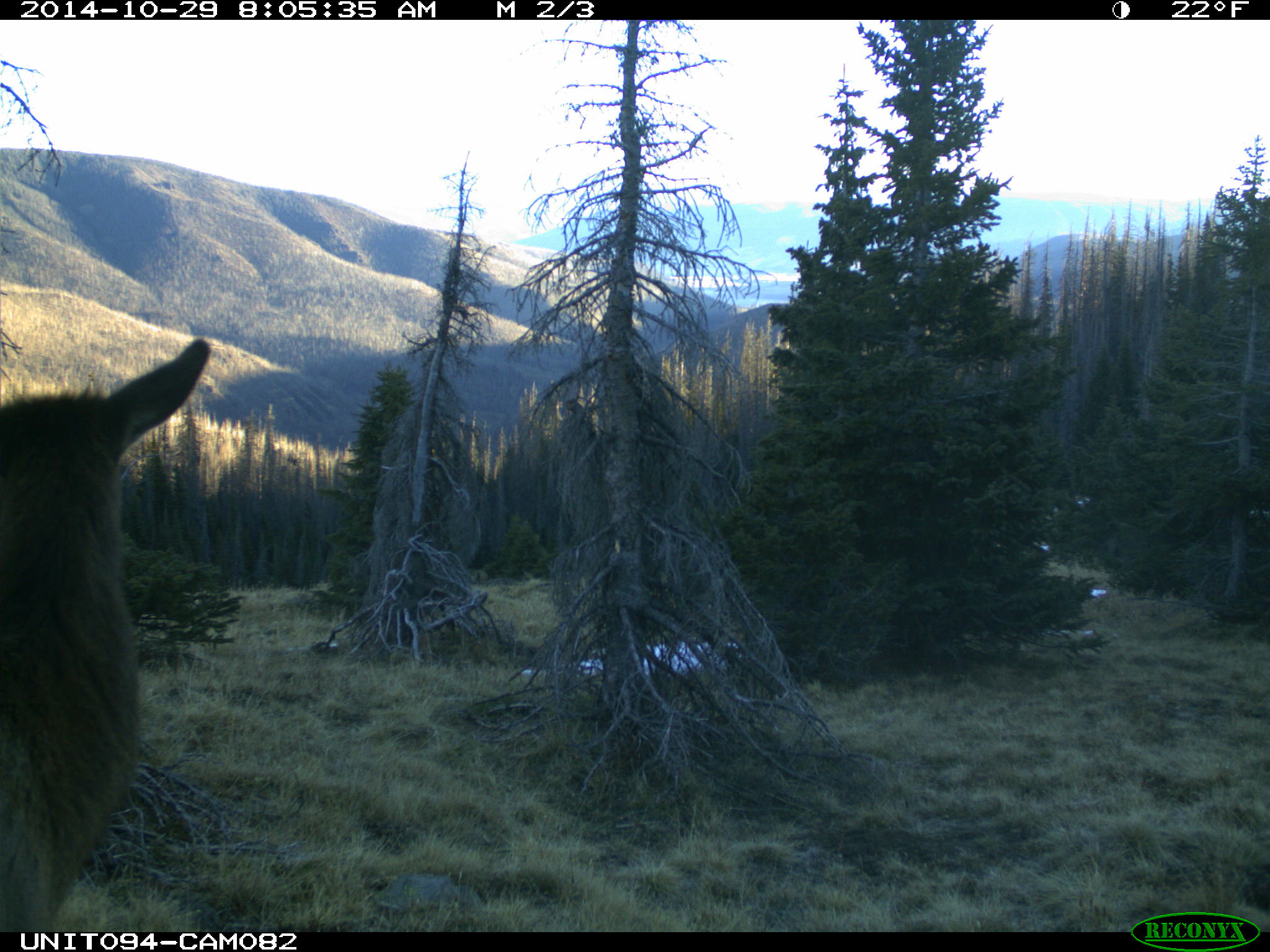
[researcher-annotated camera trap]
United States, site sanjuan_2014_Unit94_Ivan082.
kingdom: Animalia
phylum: Chordata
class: Mammalia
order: Artiodactyla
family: Cervidae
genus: Cervus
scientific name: Cervus elaphus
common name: red deer